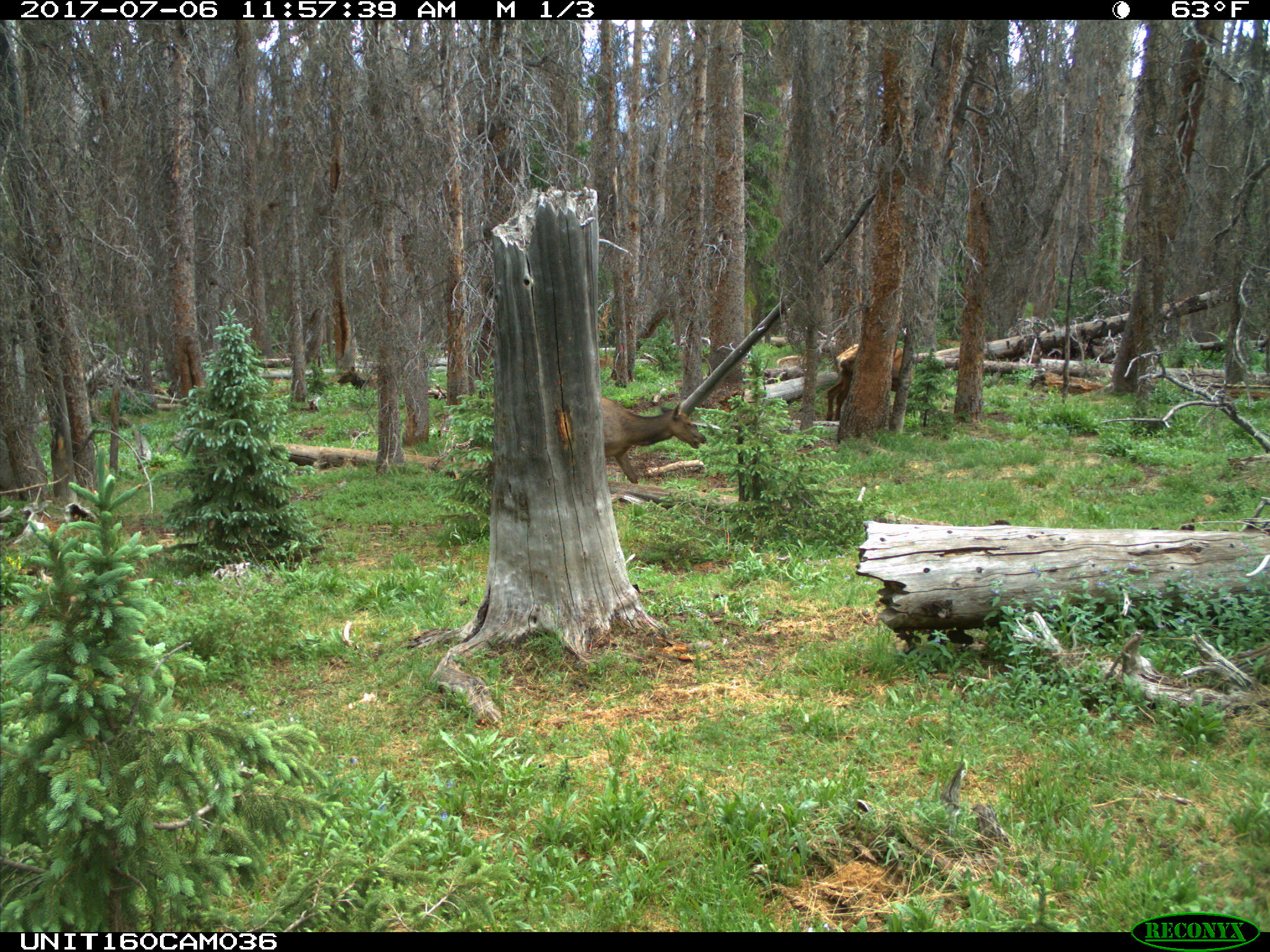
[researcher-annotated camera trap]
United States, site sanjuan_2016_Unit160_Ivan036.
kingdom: Animalia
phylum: Chordata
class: Mammalia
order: Artiodactyla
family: Cervidae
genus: Cervus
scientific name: Cervus elaphus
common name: red deer